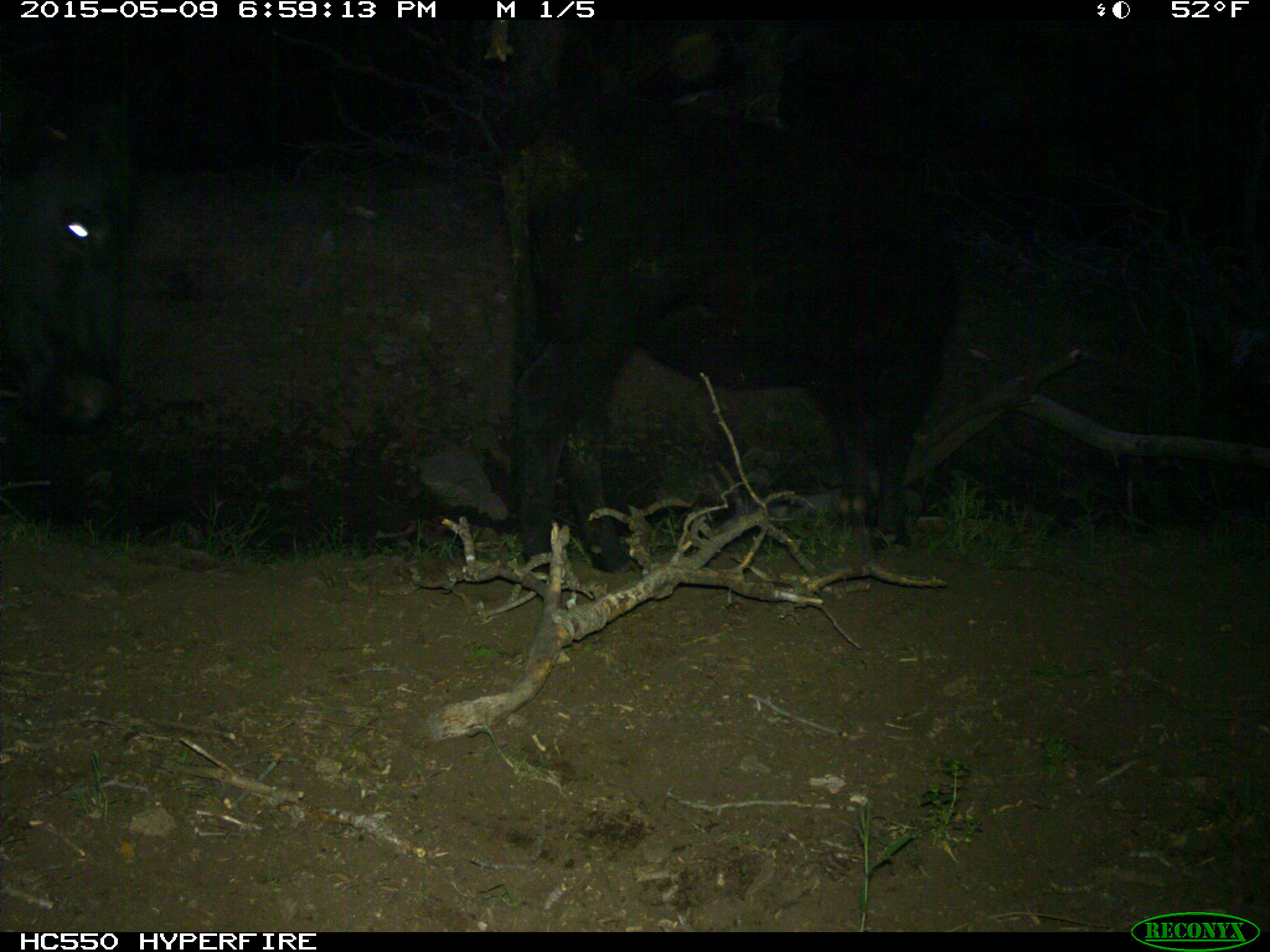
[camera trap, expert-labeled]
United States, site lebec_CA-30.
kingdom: Animalia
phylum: Chordata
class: Mammalia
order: Artiodactyla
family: Bovidae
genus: Bos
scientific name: Bos taurus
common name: domestic cow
Bos taurus (domestic cow).